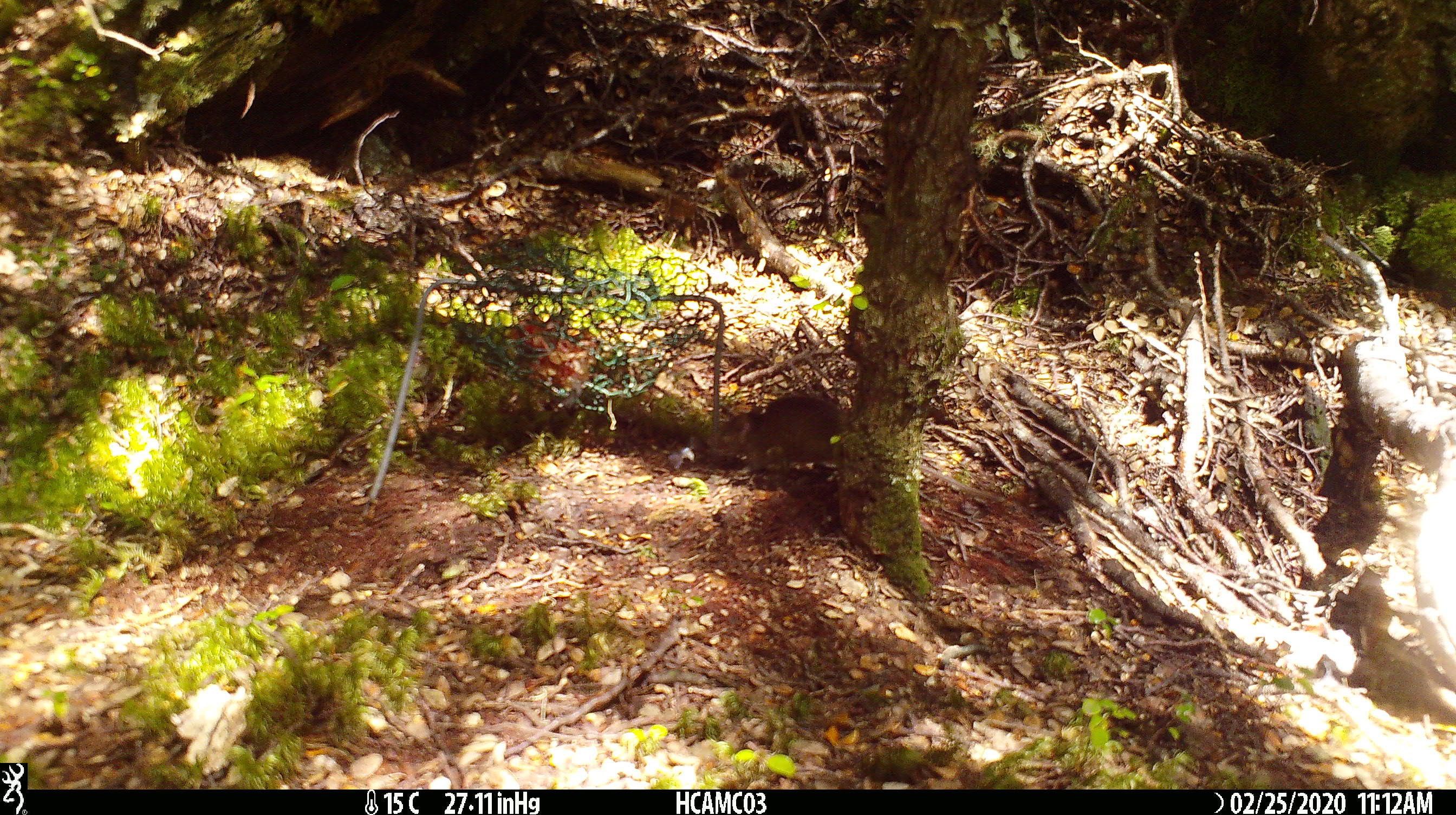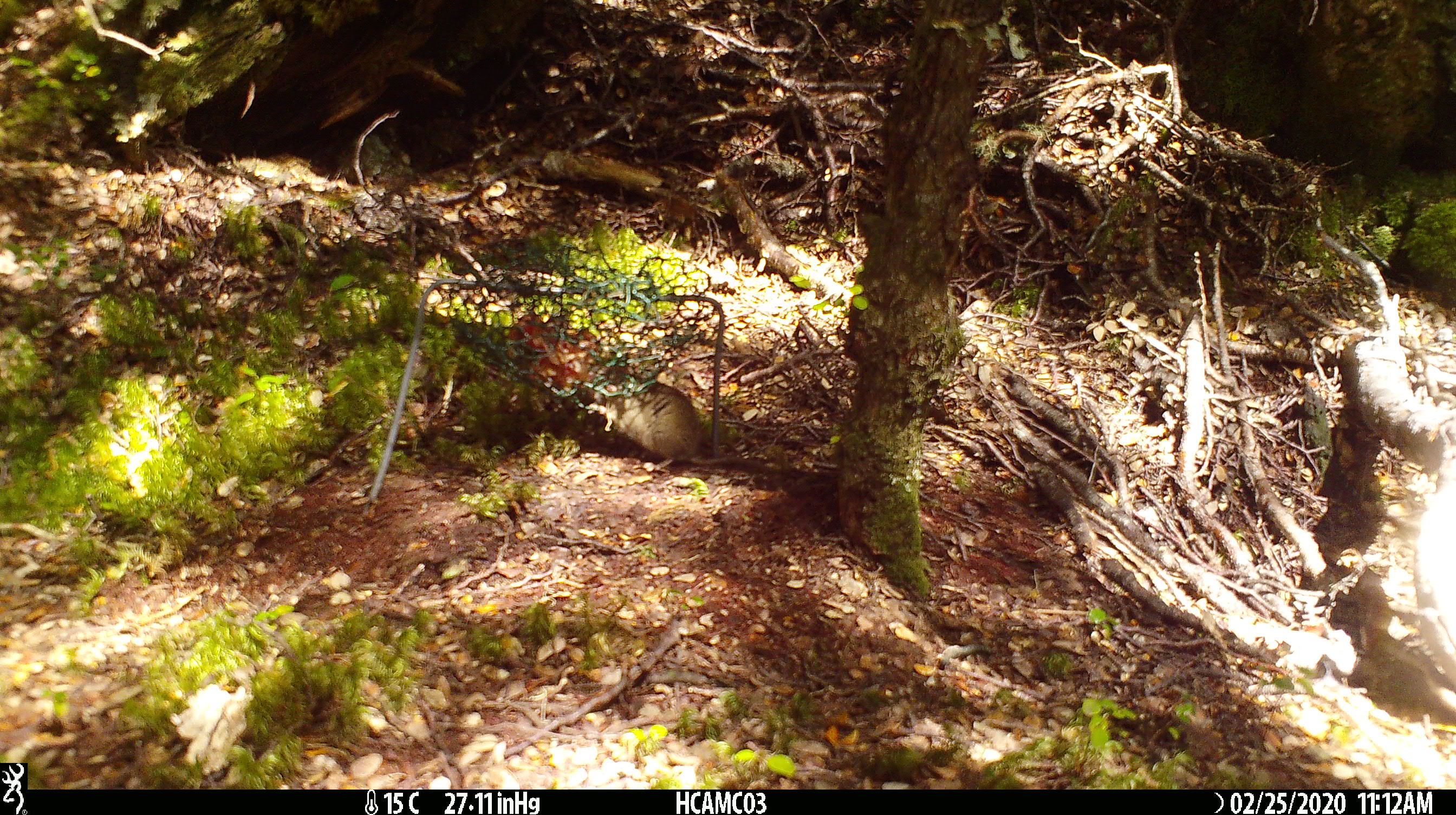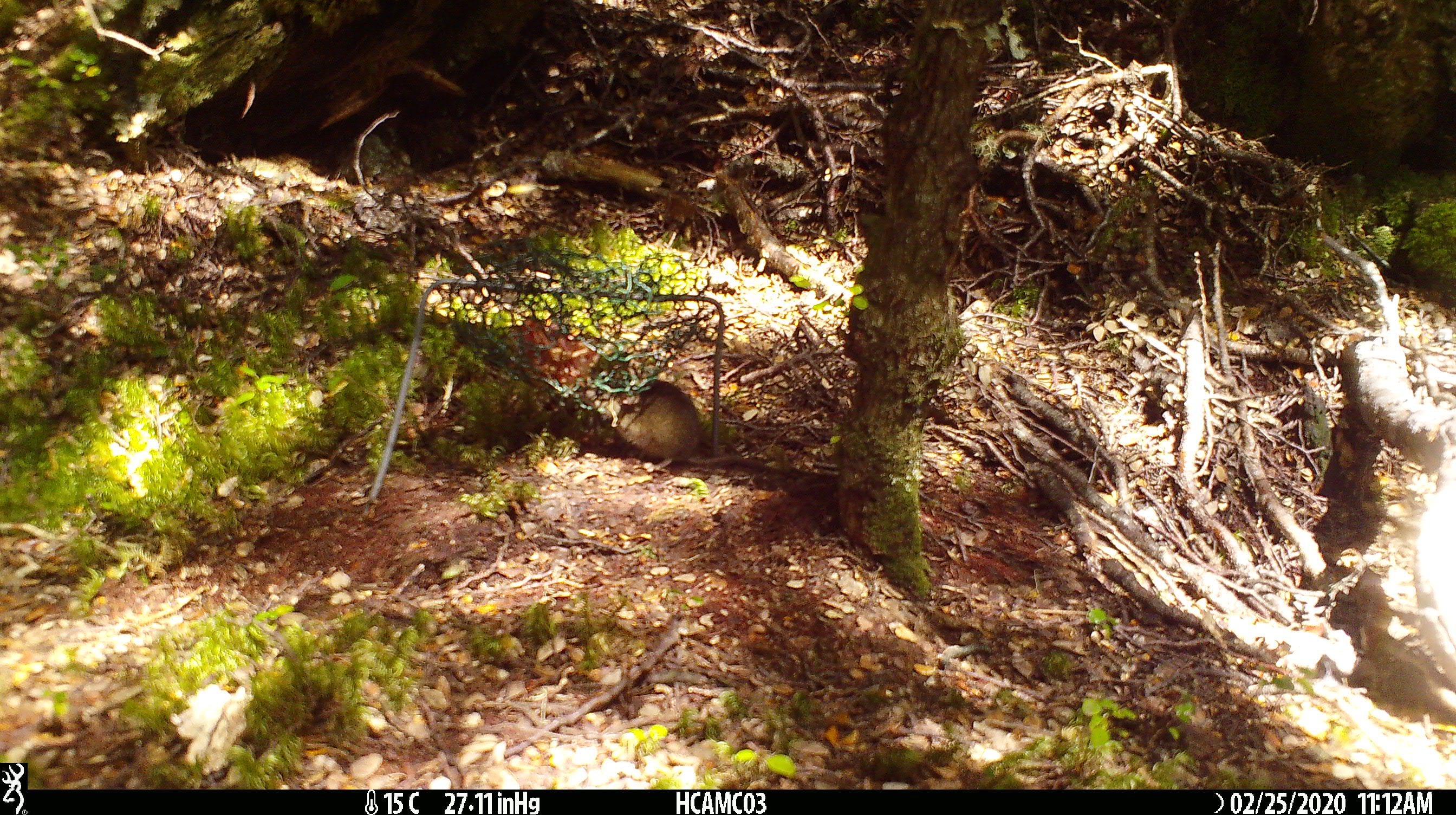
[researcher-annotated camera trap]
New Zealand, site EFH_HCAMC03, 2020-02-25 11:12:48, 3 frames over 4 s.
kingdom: Animalia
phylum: Chordata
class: Mammalia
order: Rodentia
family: Muridae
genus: Mus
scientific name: Mus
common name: mouse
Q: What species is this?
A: Mouse (Mus).